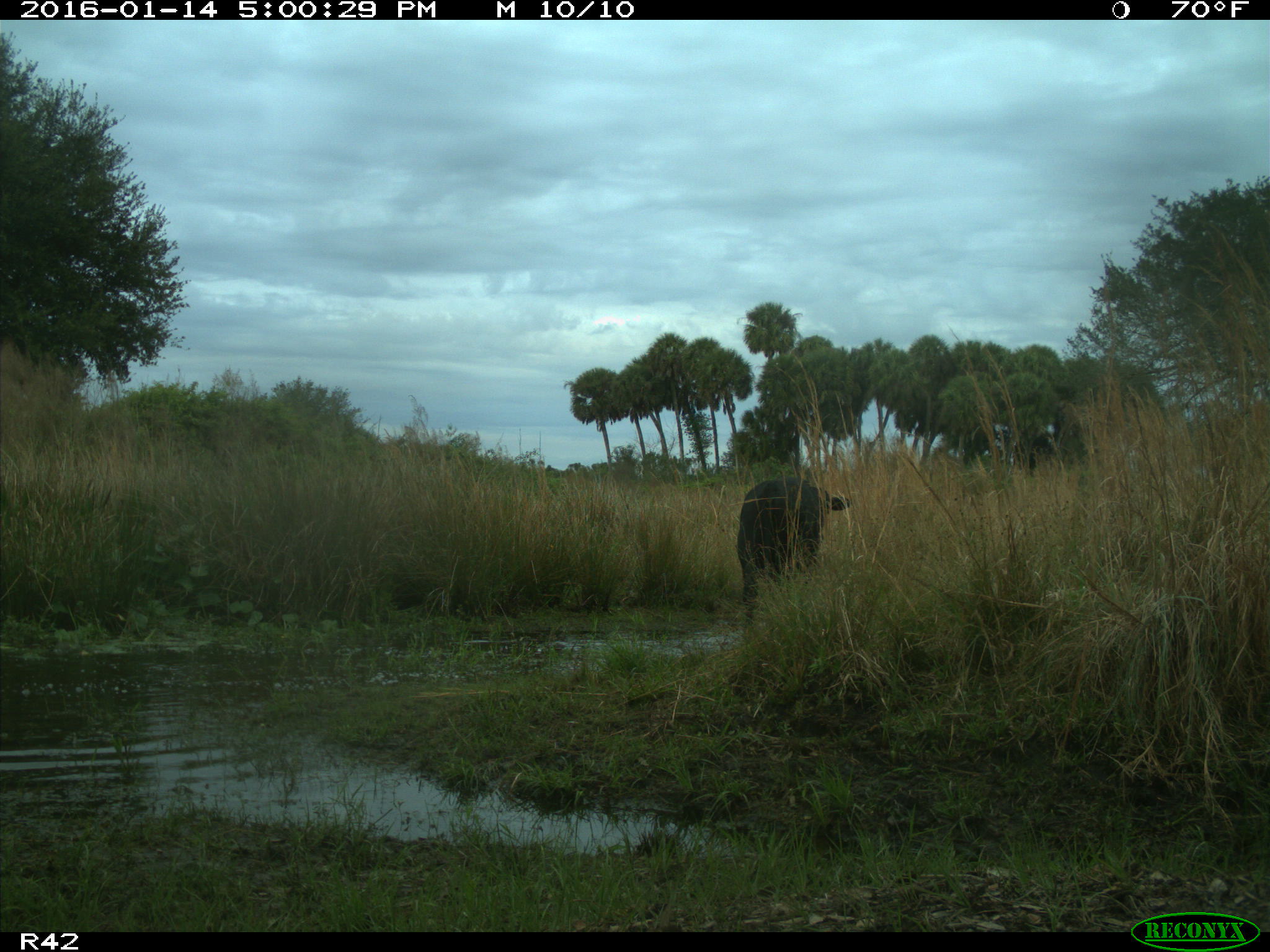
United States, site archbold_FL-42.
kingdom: Animalia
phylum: Chordata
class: Mammalia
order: Artiodactyla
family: Bovidae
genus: Bos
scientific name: Bos taurus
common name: domestic cow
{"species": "Bos taurus (domestic cow)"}